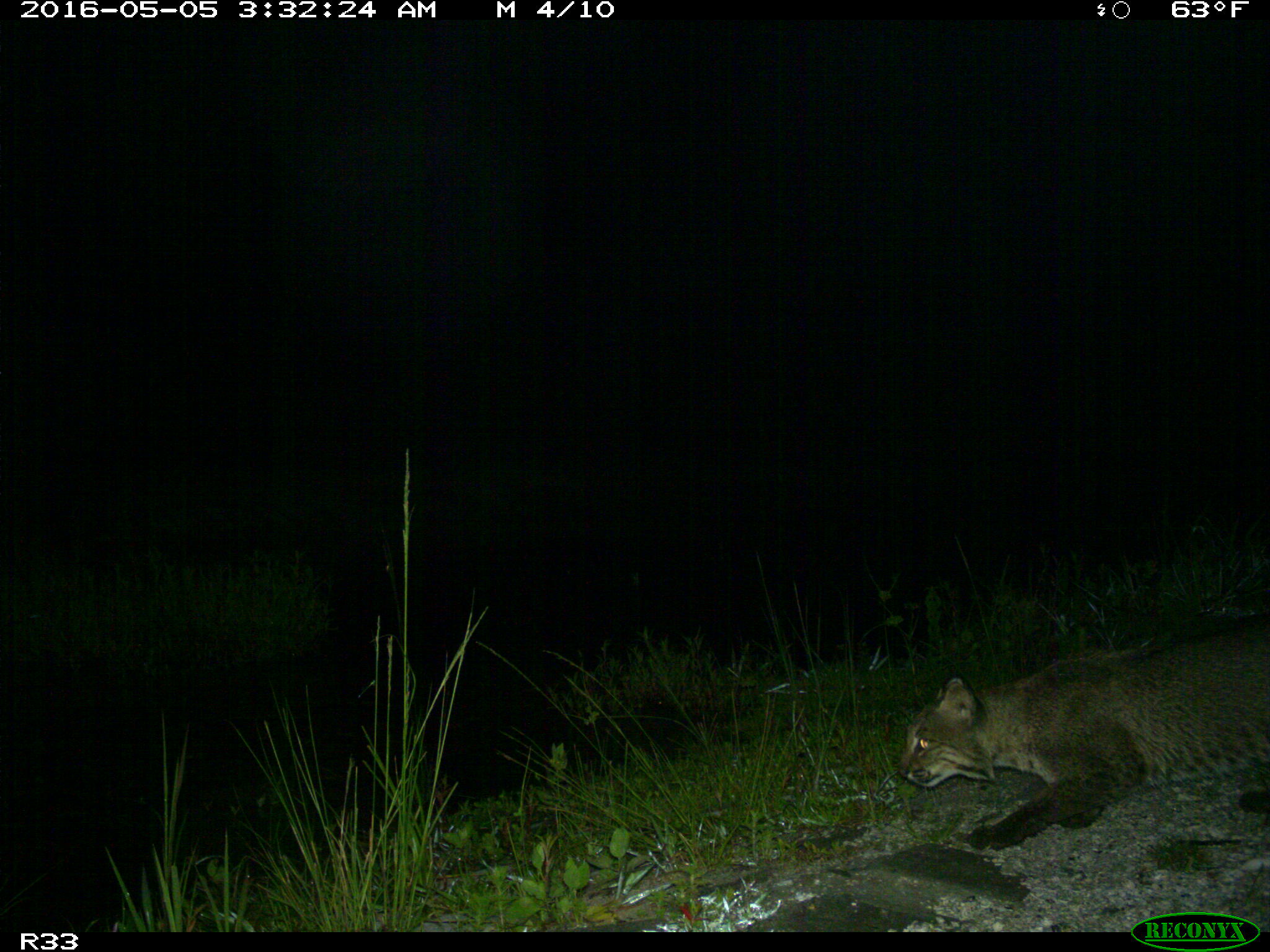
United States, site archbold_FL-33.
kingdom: Animalia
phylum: Chordata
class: Mammalia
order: Carnivora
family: Felidae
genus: Lynx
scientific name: Lynx rufus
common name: bobcat